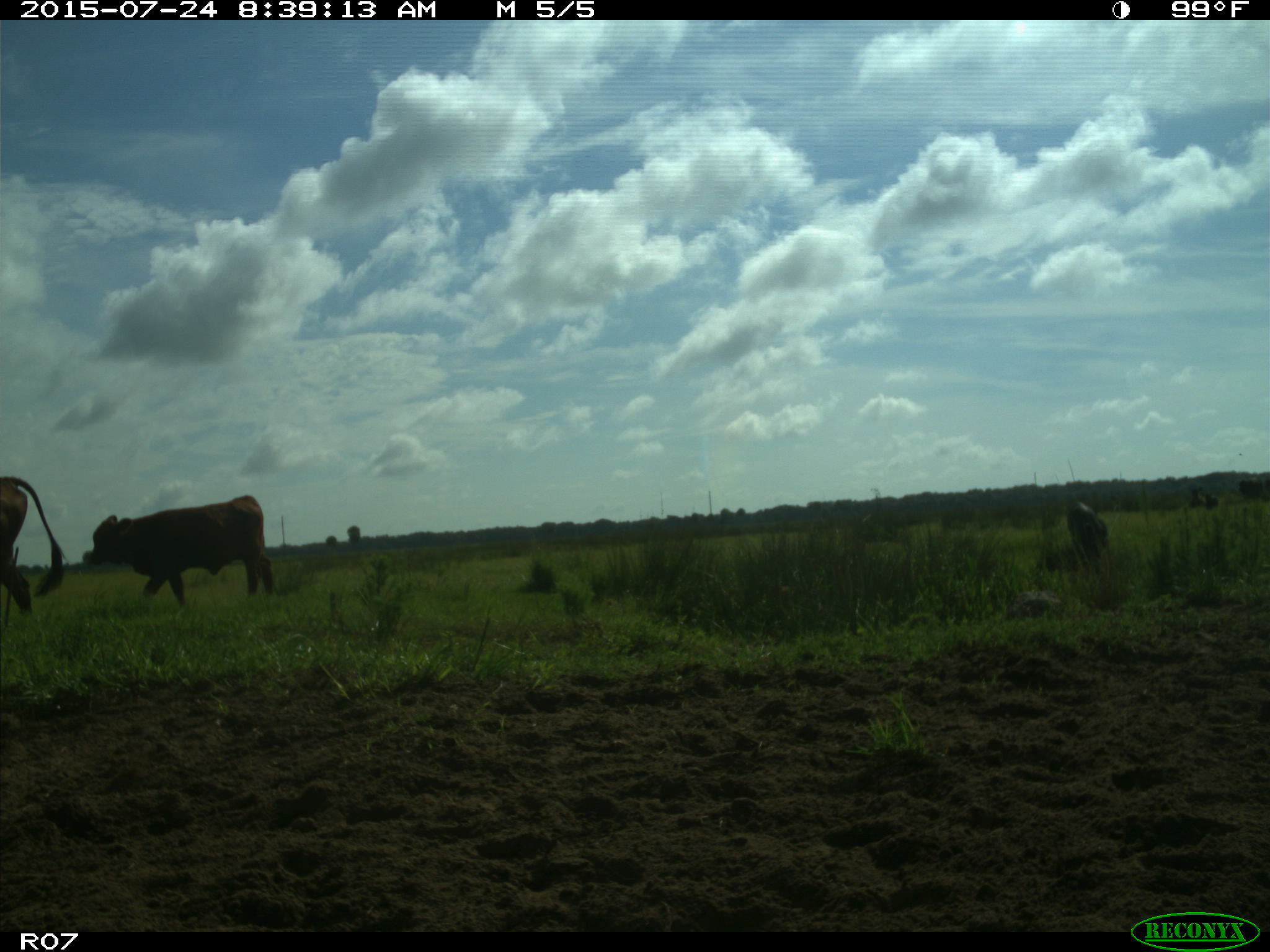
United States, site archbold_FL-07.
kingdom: Animalia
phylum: Chordata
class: Mammalia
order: Artiodactyla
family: Bovidae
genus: Bos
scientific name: Bos taurus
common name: domestic cow